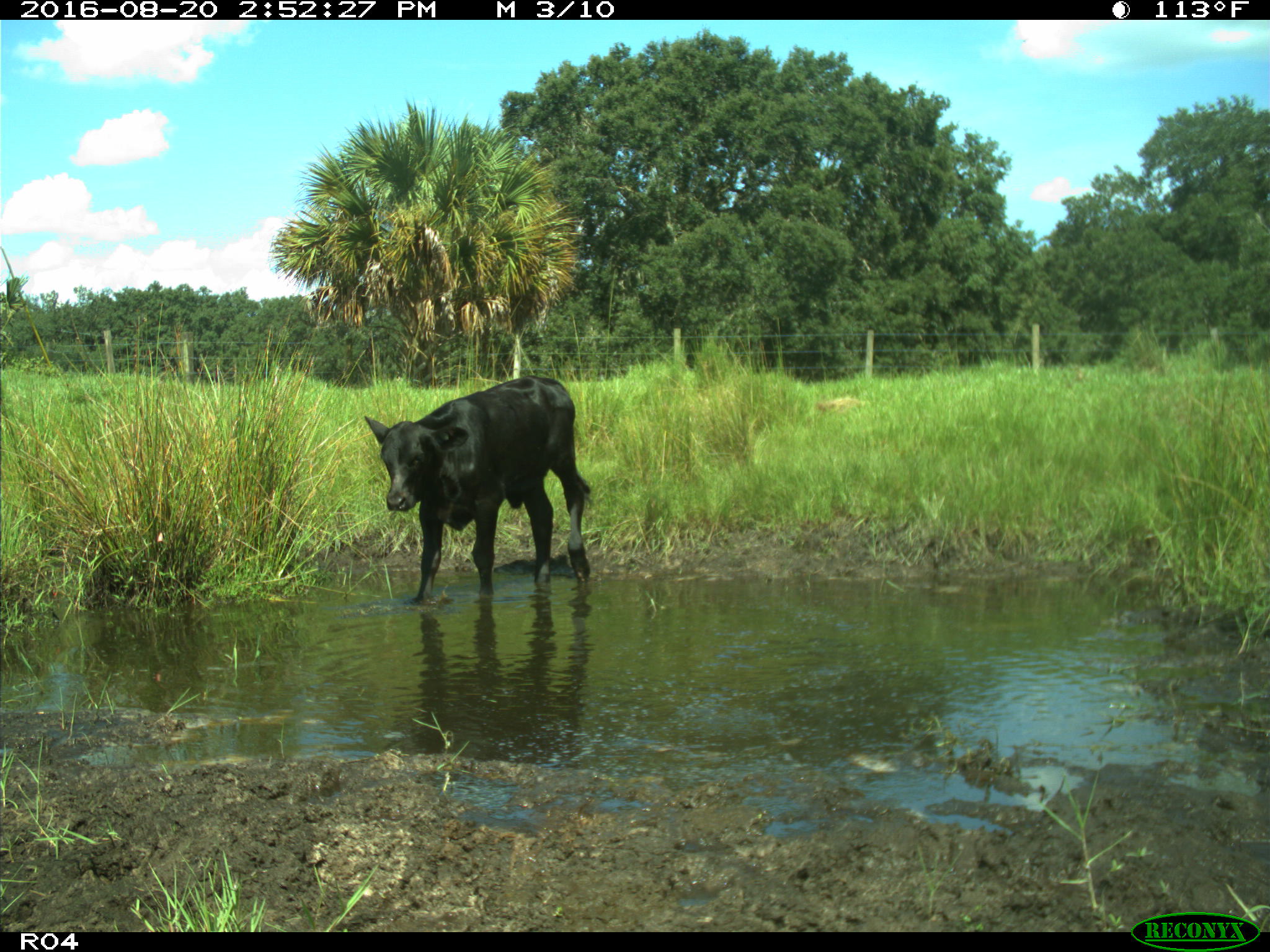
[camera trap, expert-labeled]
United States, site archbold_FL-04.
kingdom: Animalia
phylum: Chordata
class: Mammalia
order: Artiodactyla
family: Bovidae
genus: Bos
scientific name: Bos taurus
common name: domestic cow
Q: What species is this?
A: Bos taurus (domestic cow).